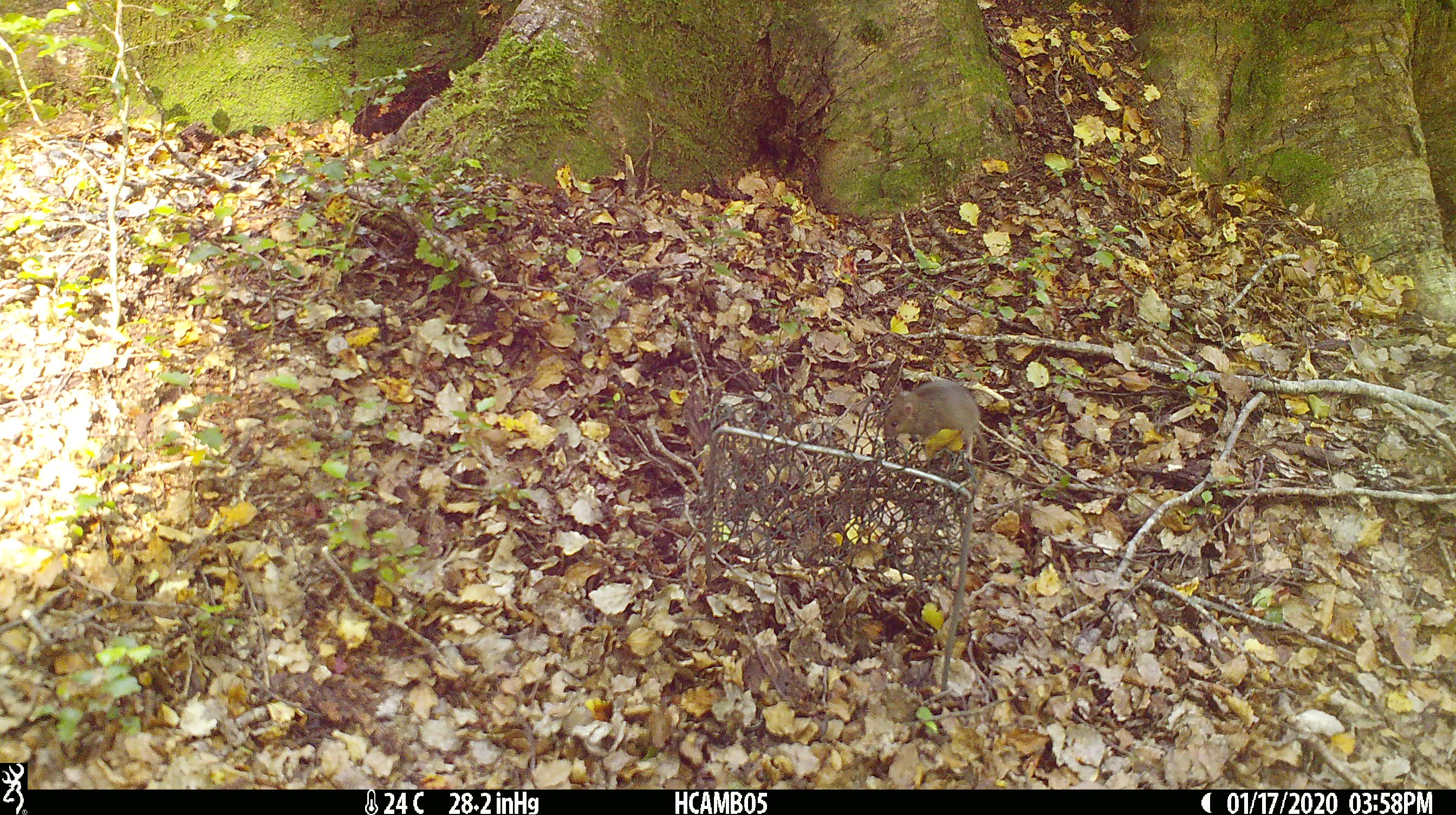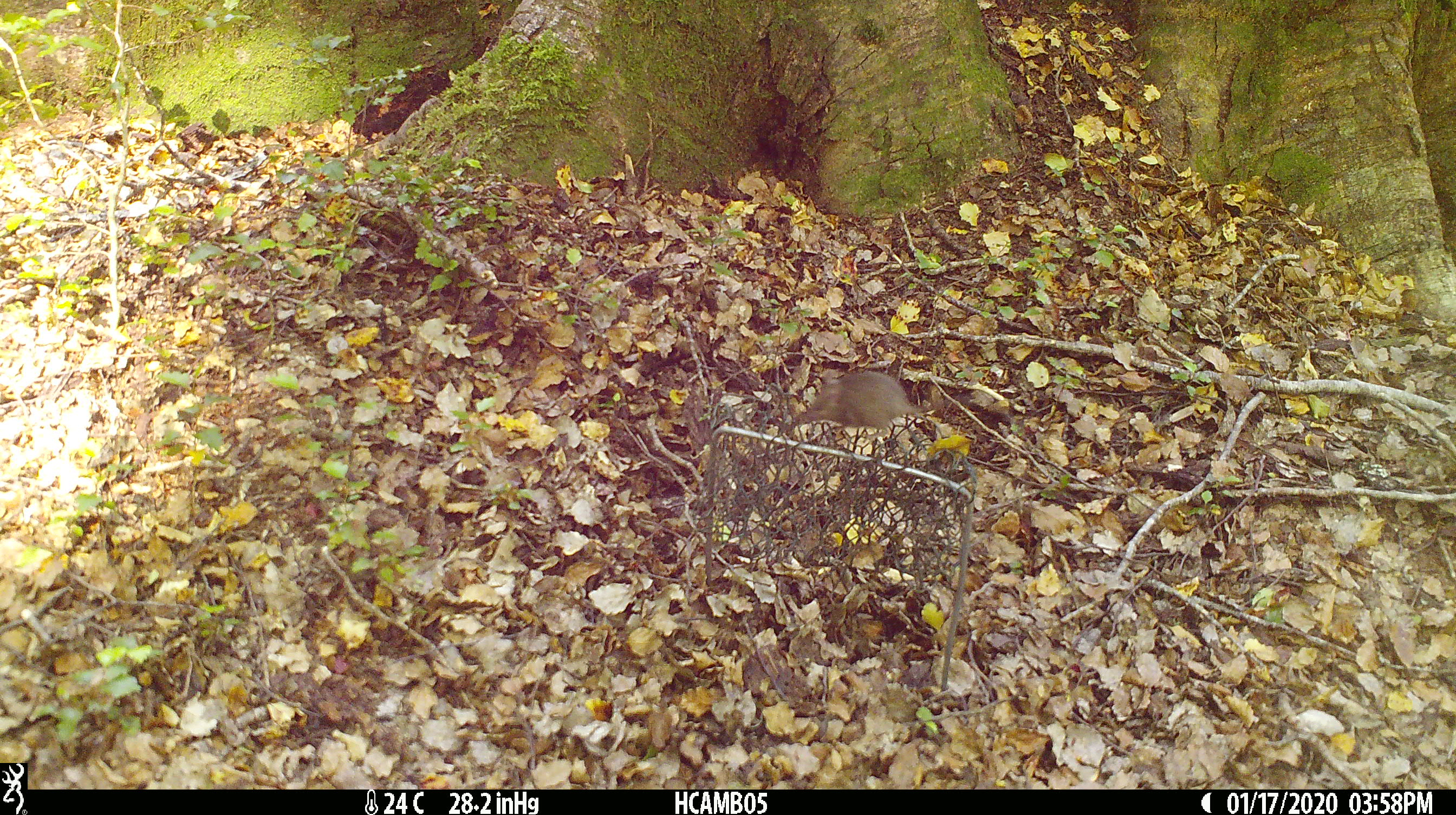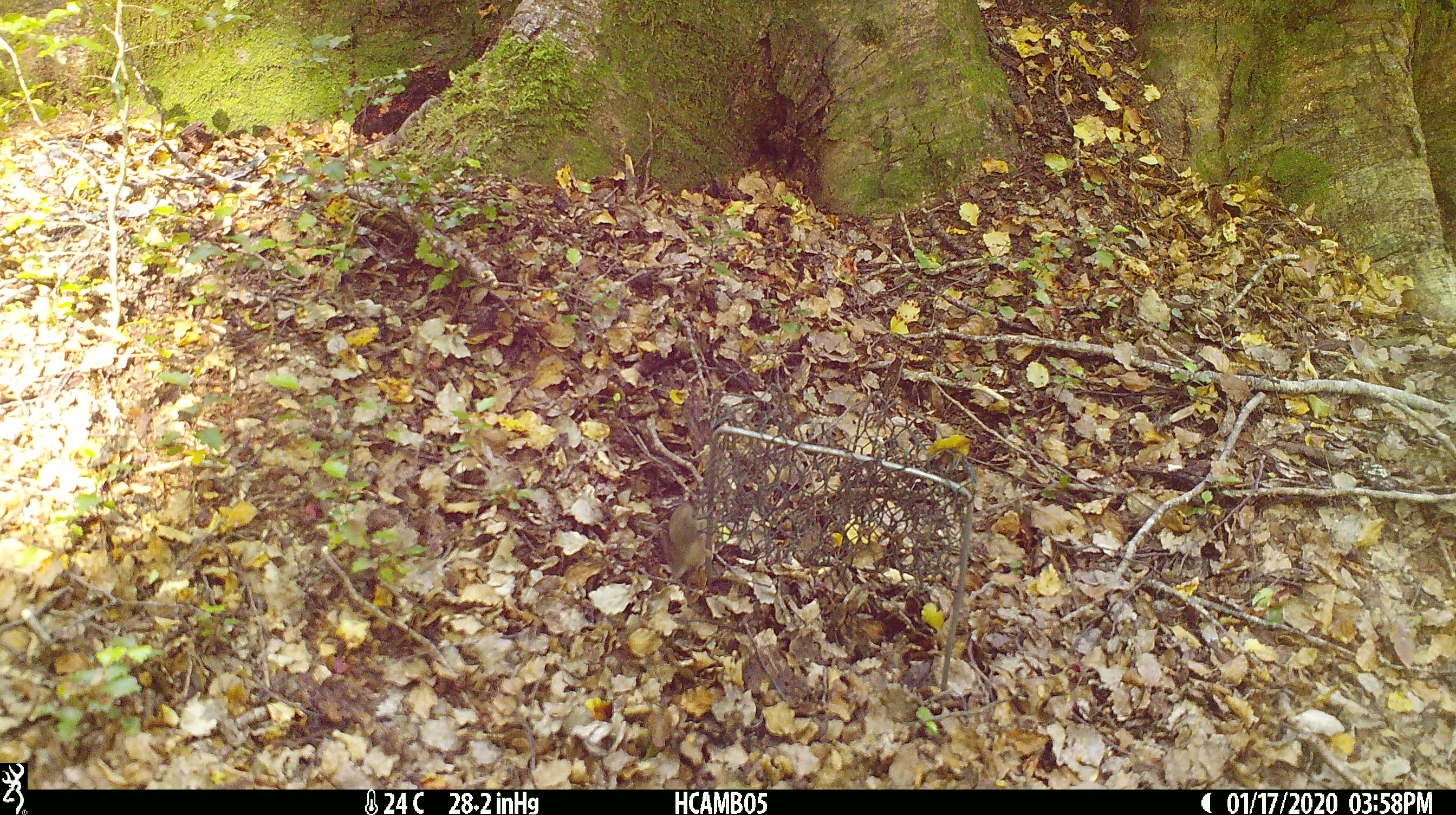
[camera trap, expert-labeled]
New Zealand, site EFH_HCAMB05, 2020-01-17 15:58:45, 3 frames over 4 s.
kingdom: Animalia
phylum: Chordata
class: Mammalia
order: Rodentia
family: Muridae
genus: Mus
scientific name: Mus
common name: mouse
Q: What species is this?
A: Mouse (Mus).